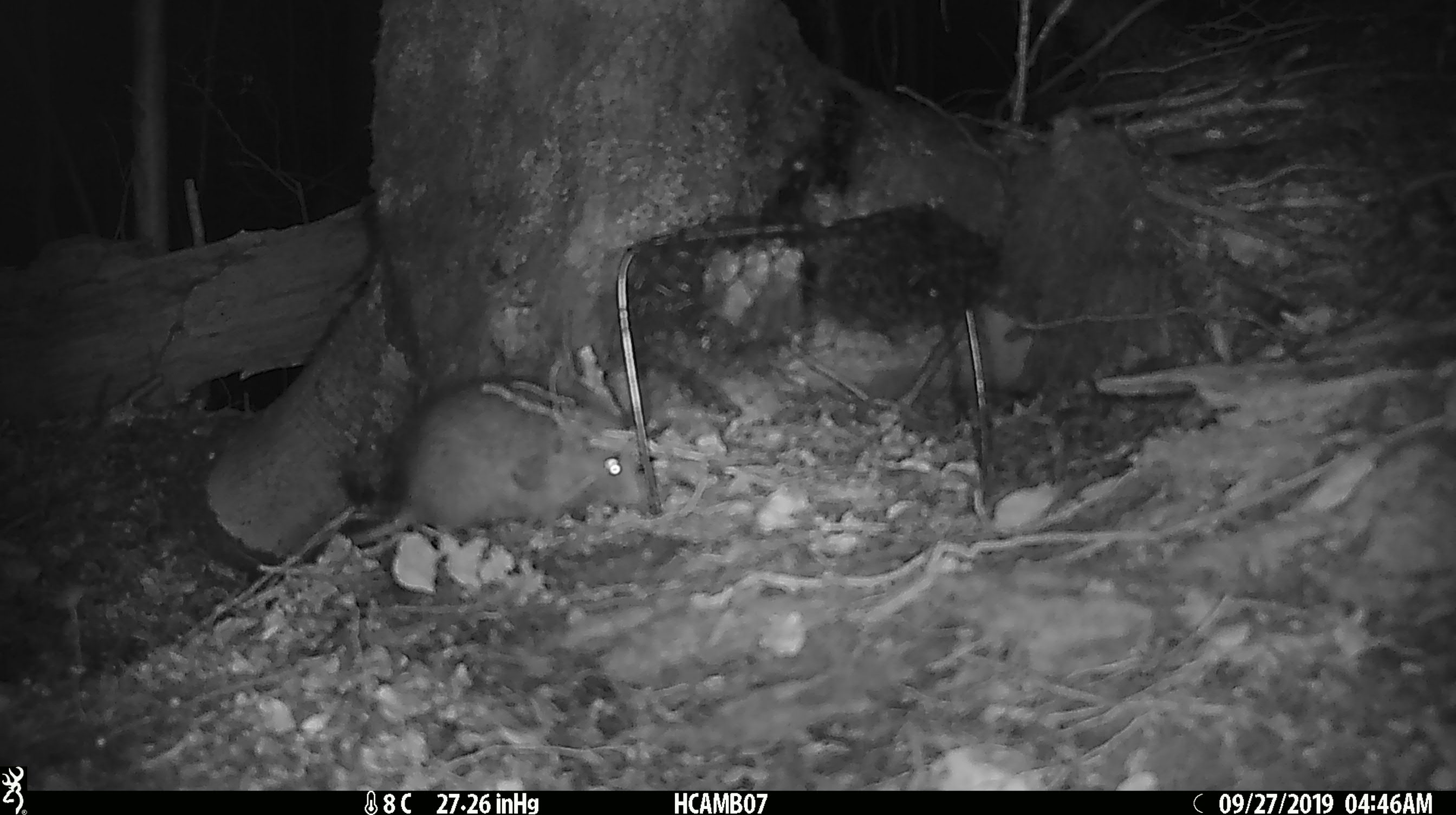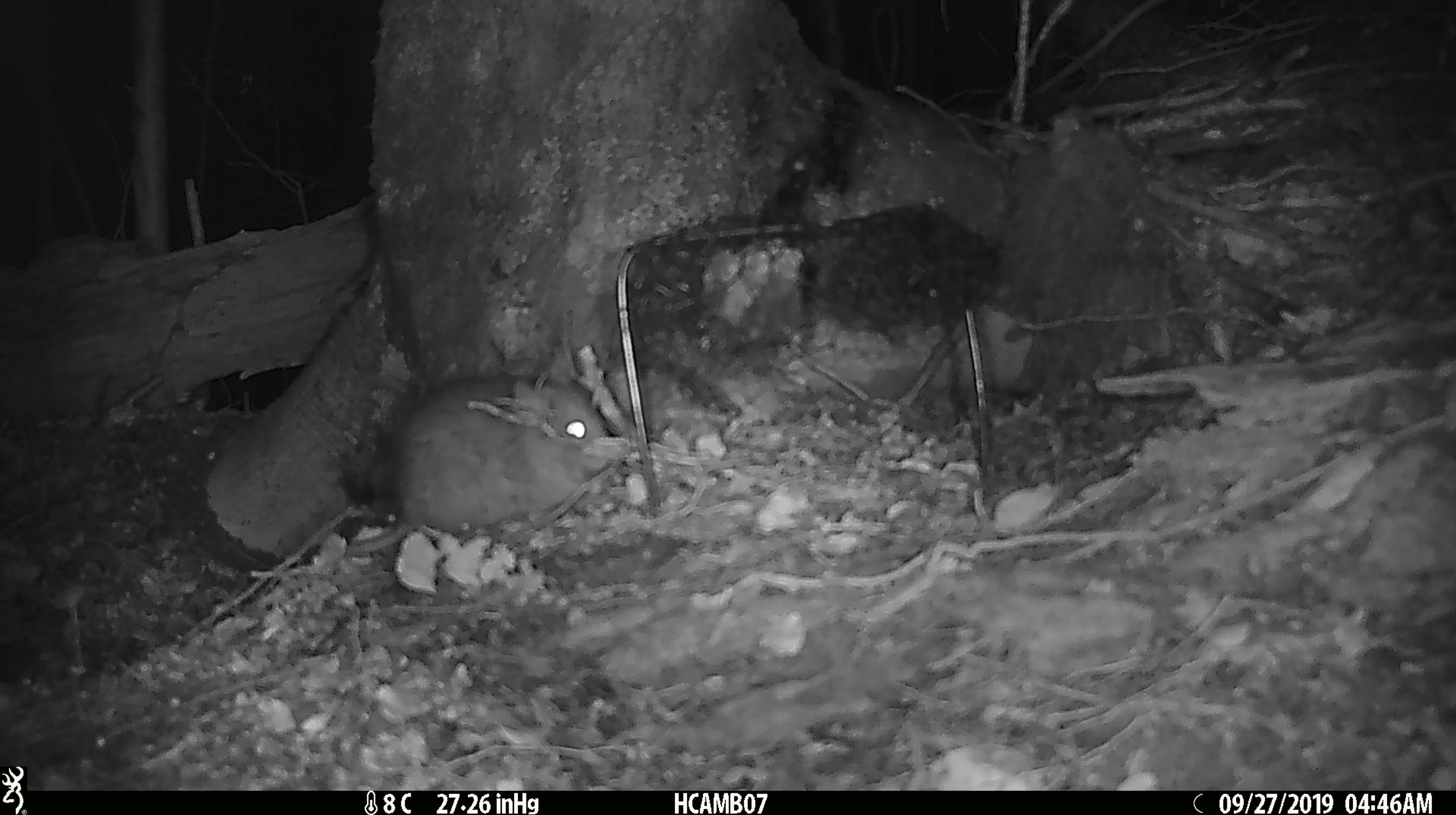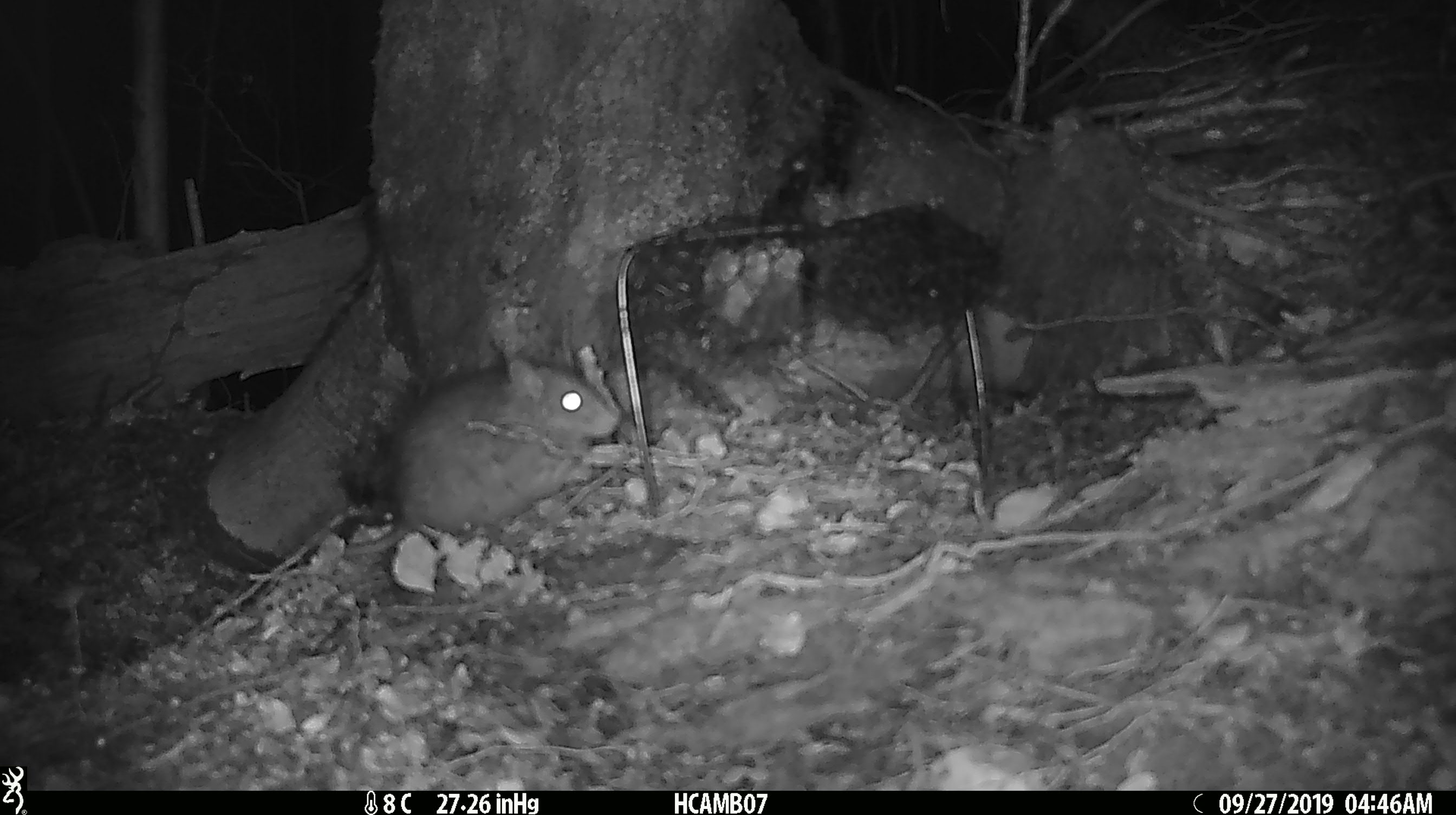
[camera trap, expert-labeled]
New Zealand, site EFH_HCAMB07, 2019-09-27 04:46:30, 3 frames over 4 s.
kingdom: Animalia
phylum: Chordata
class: Mammalia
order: Rodentia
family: Muridae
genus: Rattus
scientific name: Rattus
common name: rat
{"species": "rat (Rattus)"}